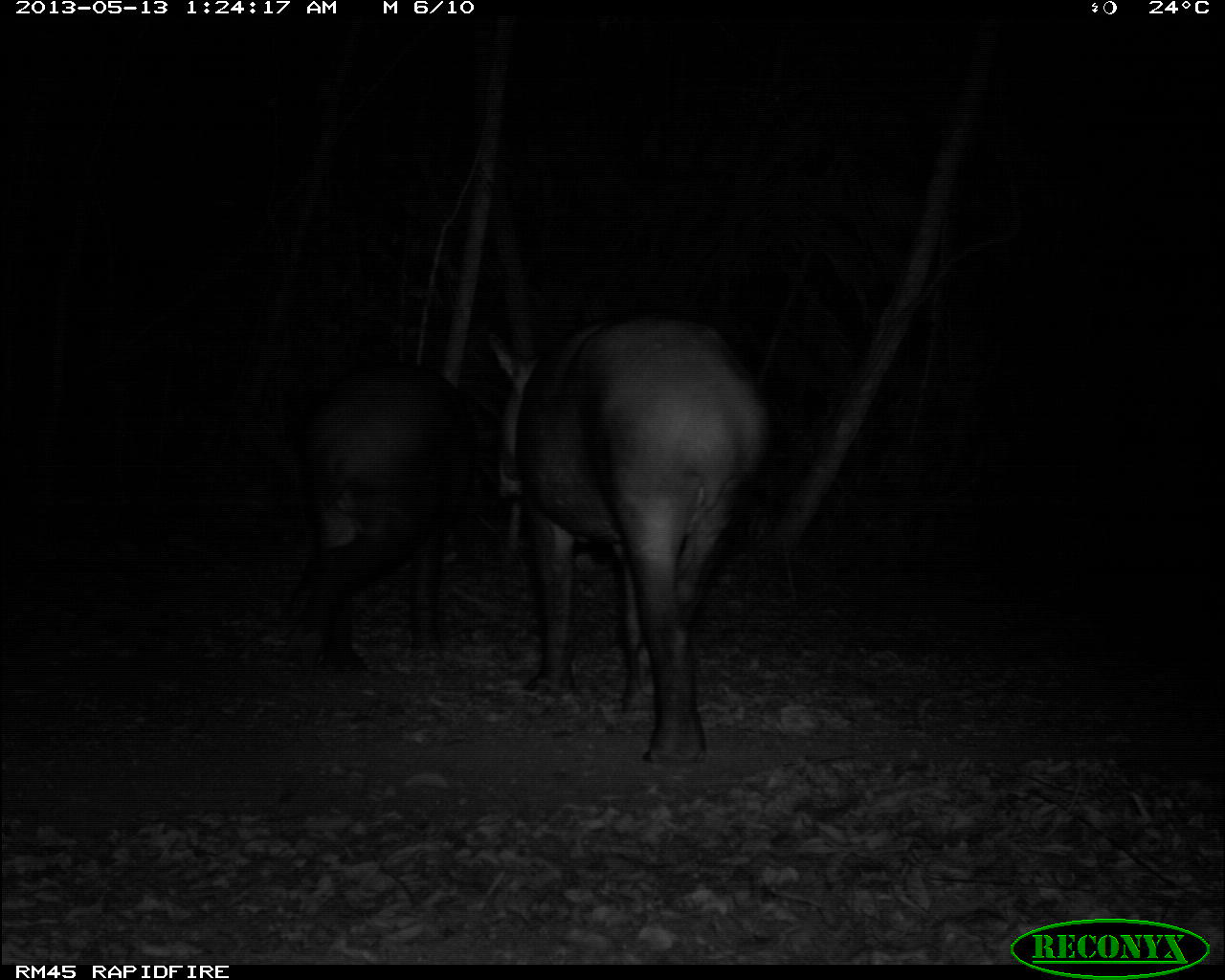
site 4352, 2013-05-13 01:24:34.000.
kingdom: Animalia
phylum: Chordata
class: Mammalia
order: Perissodactyla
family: Tapiridae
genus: Tapirus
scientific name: Tapirus bairdii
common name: baird's tapir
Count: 2.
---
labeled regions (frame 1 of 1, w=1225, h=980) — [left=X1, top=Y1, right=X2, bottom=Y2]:
tapirus bairdii: [left=481, top=308, right=778, bottom=771]; [left=279, top=358, right=476, bottom=685]